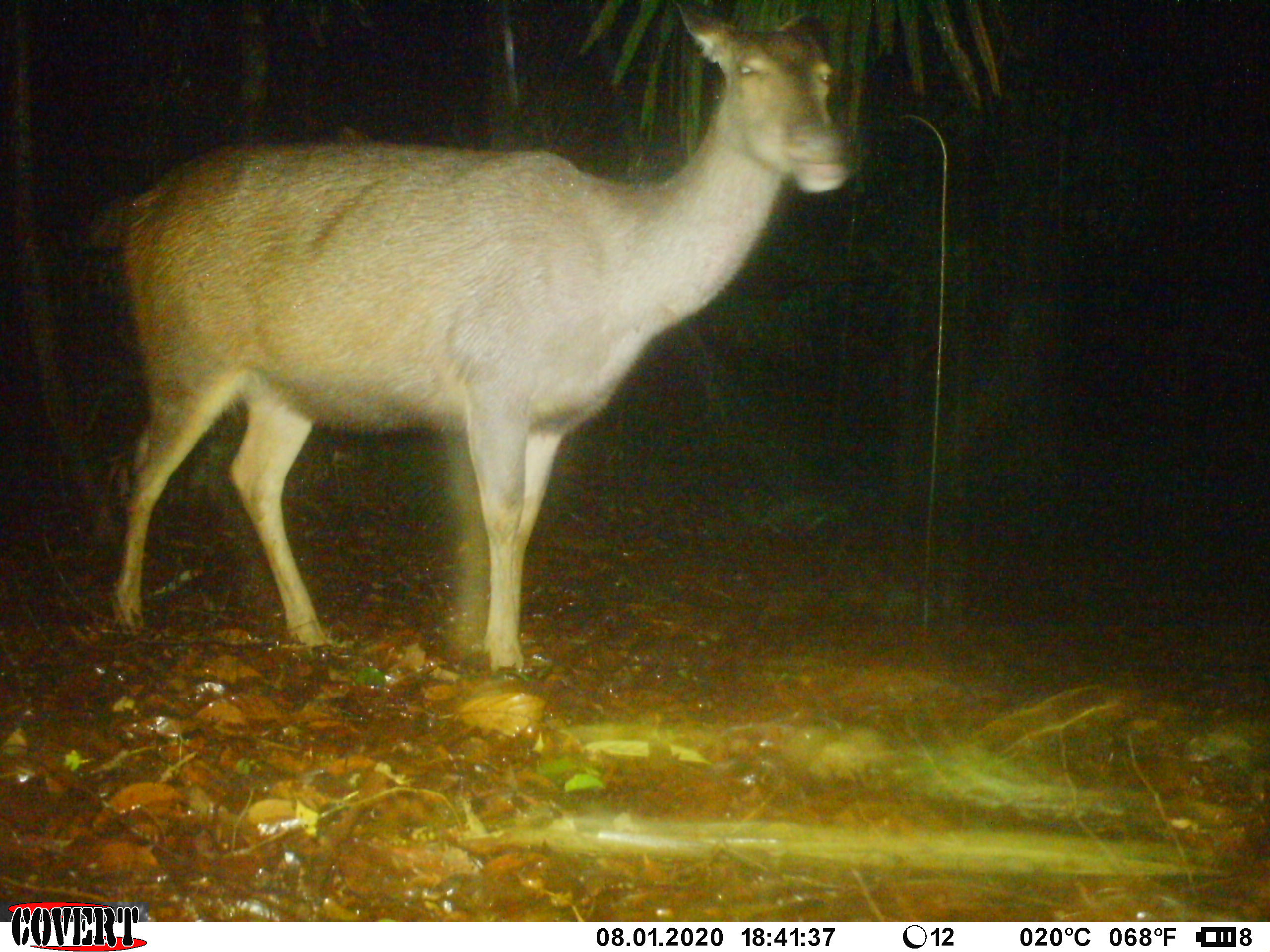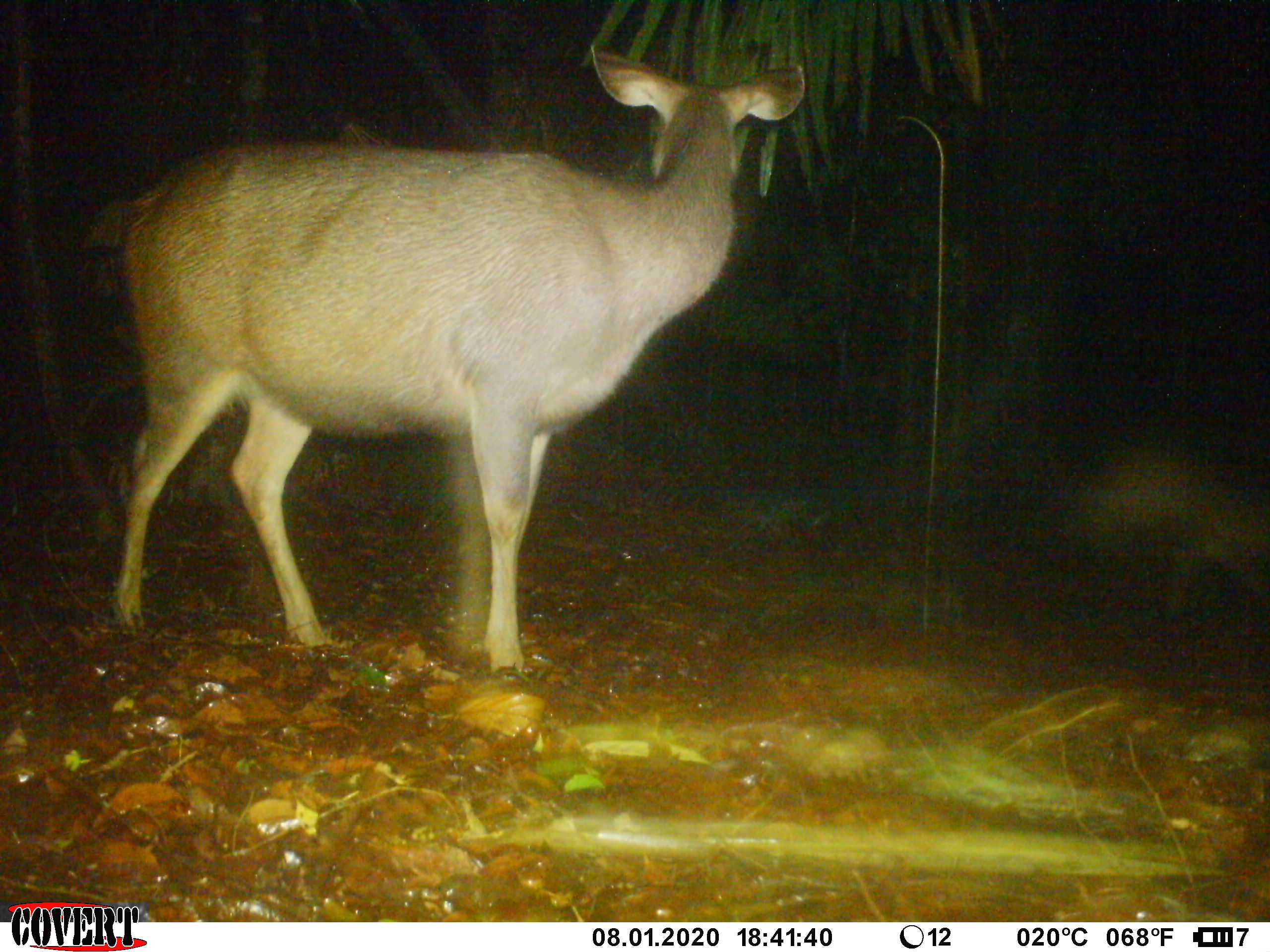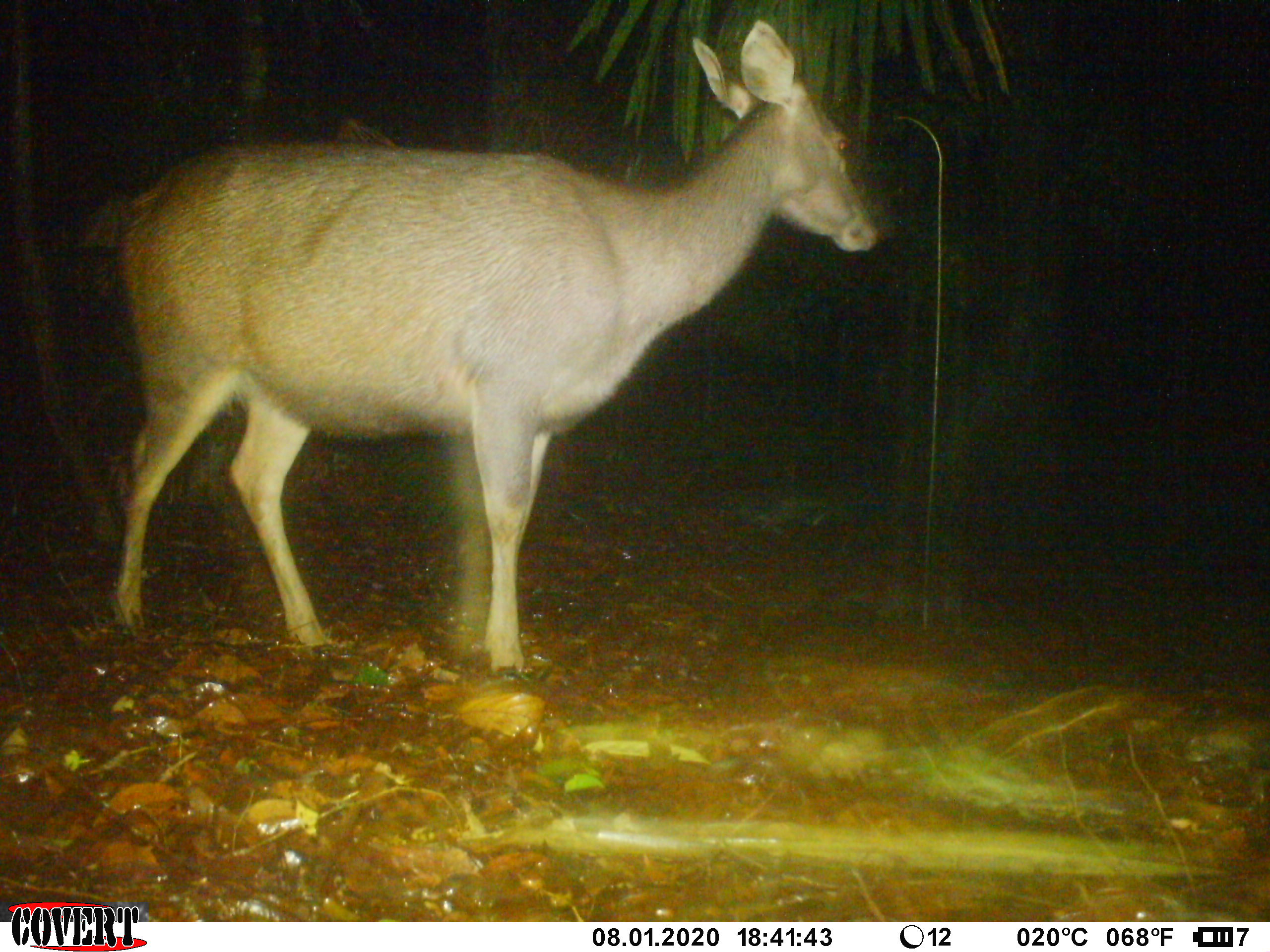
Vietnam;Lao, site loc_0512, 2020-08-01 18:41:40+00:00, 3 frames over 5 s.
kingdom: Animalia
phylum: Chordata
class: Mammalia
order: Artiodactyla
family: Cervidae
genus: Rusa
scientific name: Rusa unicolor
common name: sambar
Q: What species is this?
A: Sambar (Rusa unicolor).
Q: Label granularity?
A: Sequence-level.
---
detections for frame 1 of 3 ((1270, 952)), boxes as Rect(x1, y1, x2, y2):
sambar: Rect(76, 2, 849, 674)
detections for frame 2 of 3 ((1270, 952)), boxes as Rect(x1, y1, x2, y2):
sambar: Rect(104, 39, 807, 662)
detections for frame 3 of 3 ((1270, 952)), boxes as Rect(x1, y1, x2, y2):
sambar: Rect(75, 17, 878, 674)